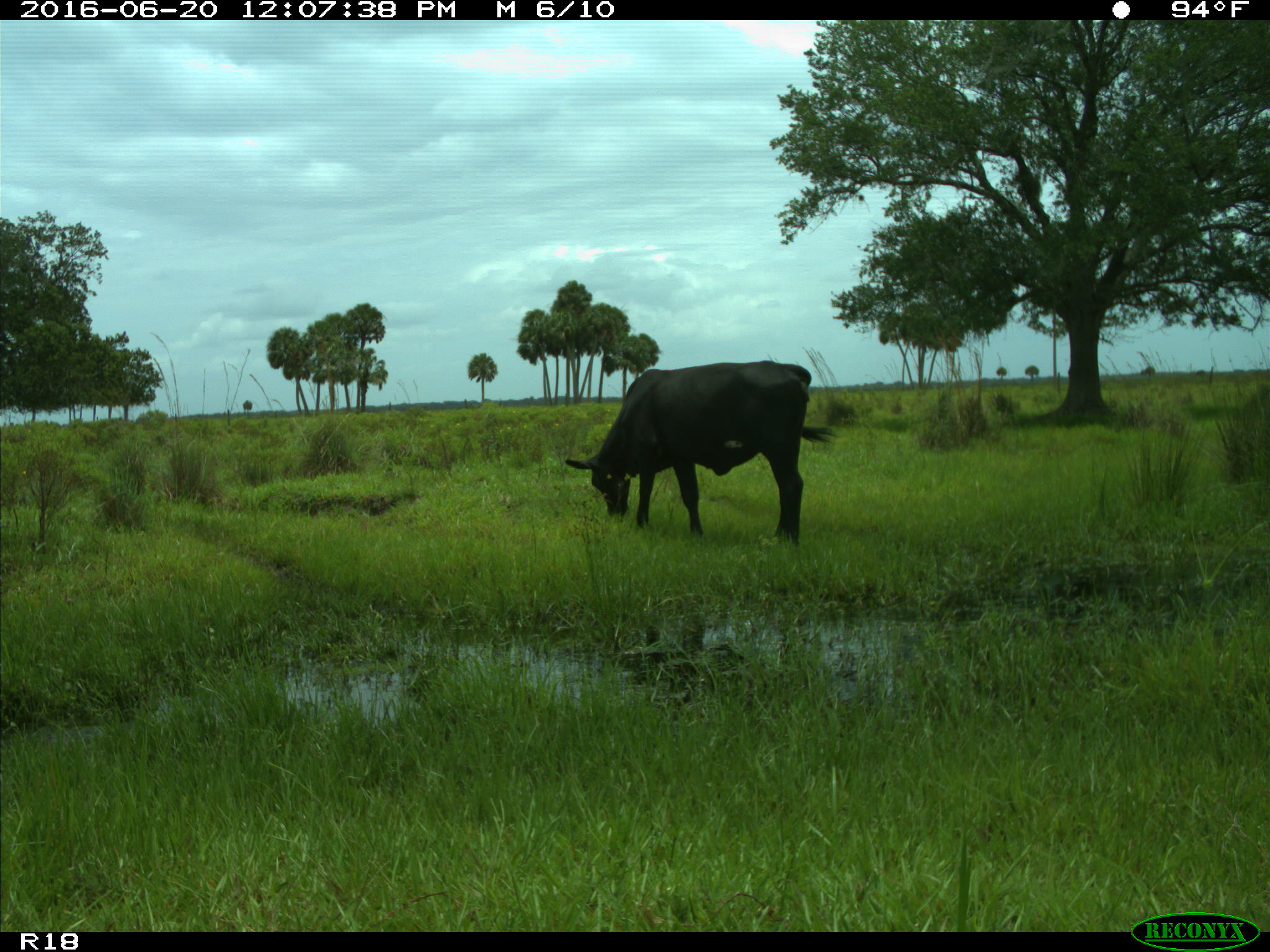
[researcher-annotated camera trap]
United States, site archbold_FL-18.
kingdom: Animalia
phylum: Chordata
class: Mammalia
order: Artiodactyla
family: Bovidae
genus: Bos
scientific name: Bos taurus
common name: domestic cow